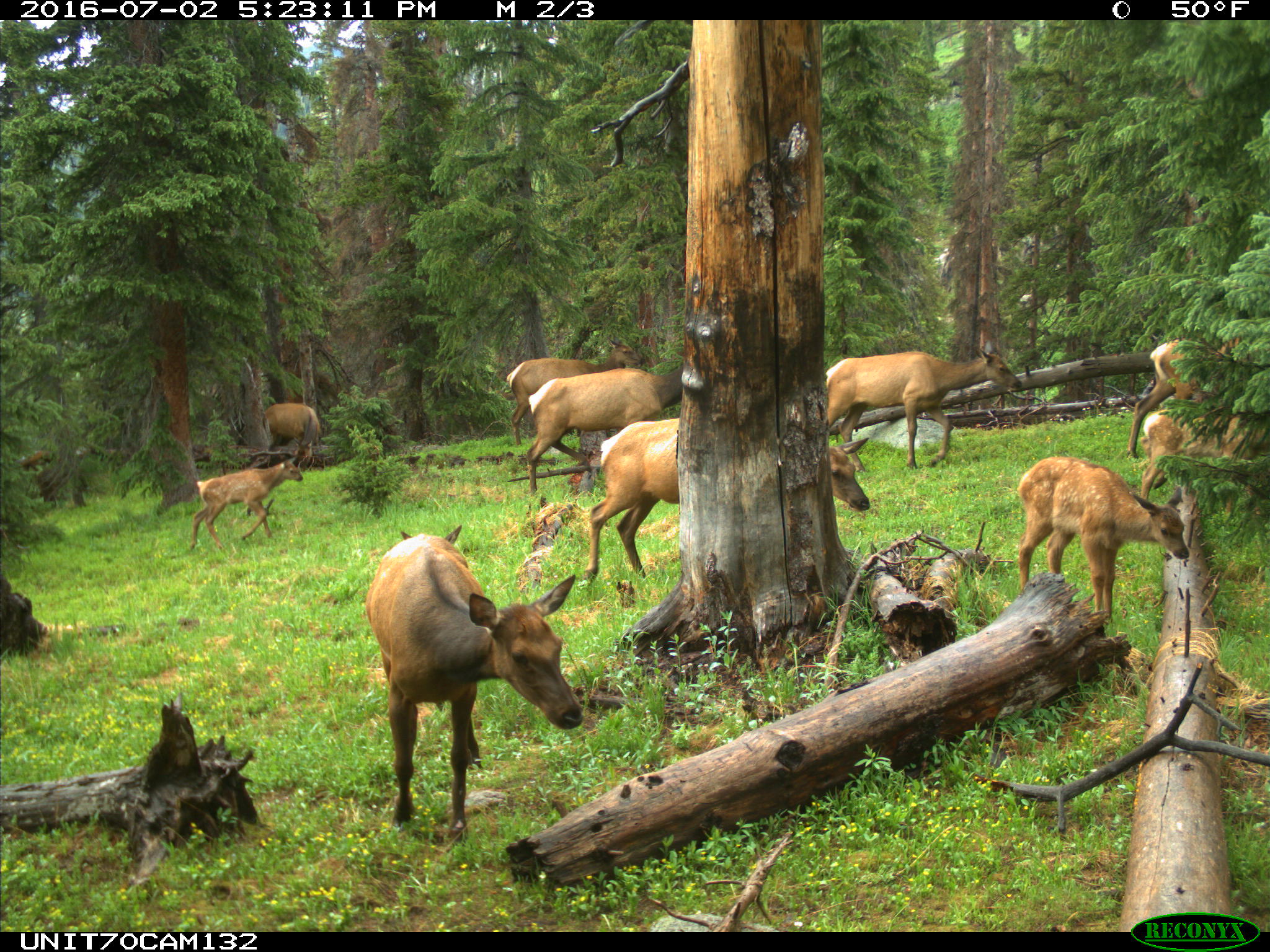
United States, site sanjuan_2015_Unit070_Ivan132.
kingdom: Animalia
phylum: Chordata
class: Mammalia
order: Artiodactyla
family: Cervidae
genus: Cervus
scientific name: Cervus elaphus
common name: red deer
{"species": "Cervus elaphus (red deer)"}